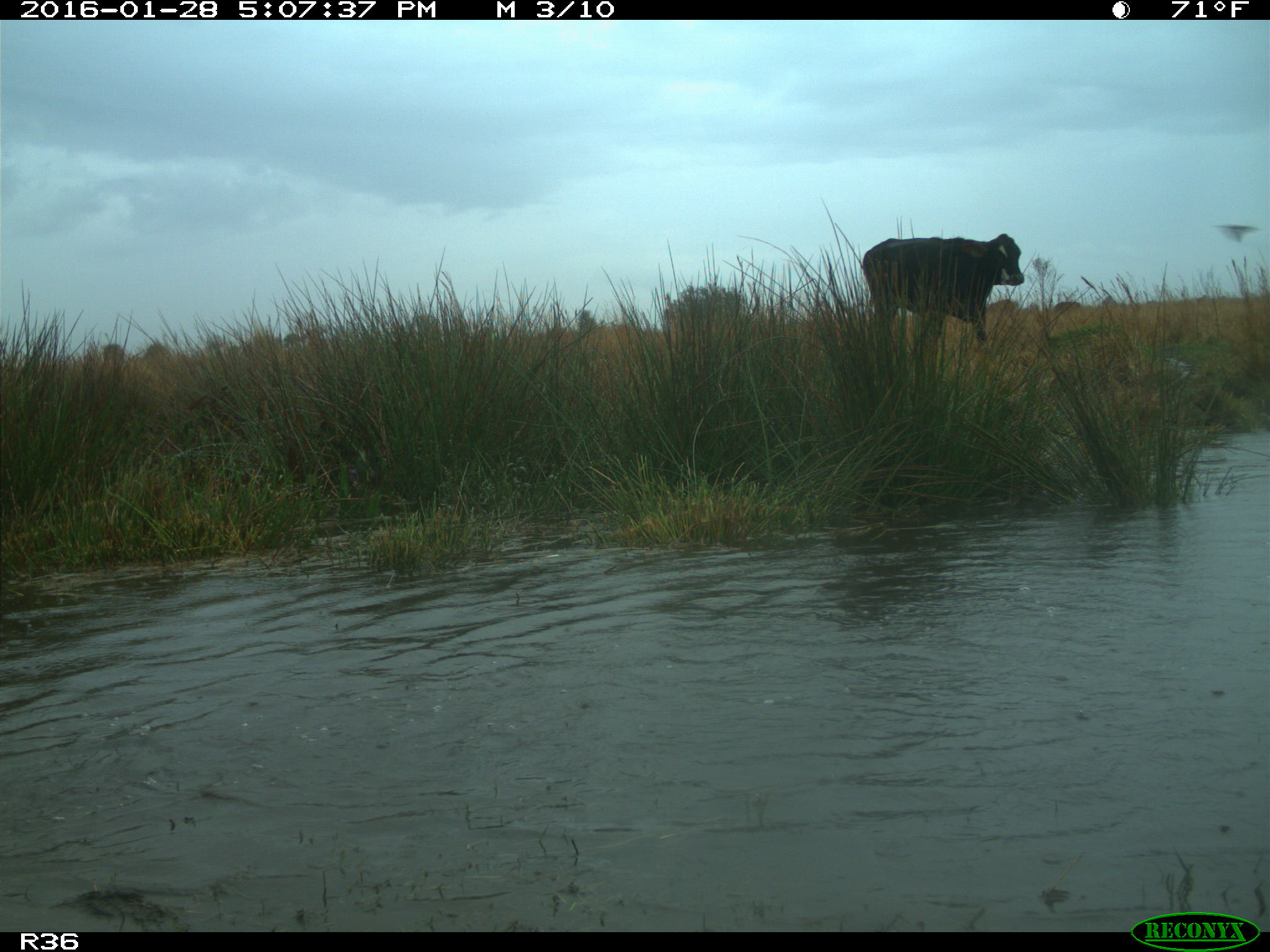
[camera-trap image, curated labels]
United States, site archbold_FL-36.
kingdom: Animalia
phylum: Chordata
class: Mammalia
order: Artiodactyla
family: Bovidae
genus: Bos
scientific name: Bos taurus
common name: domestic cow